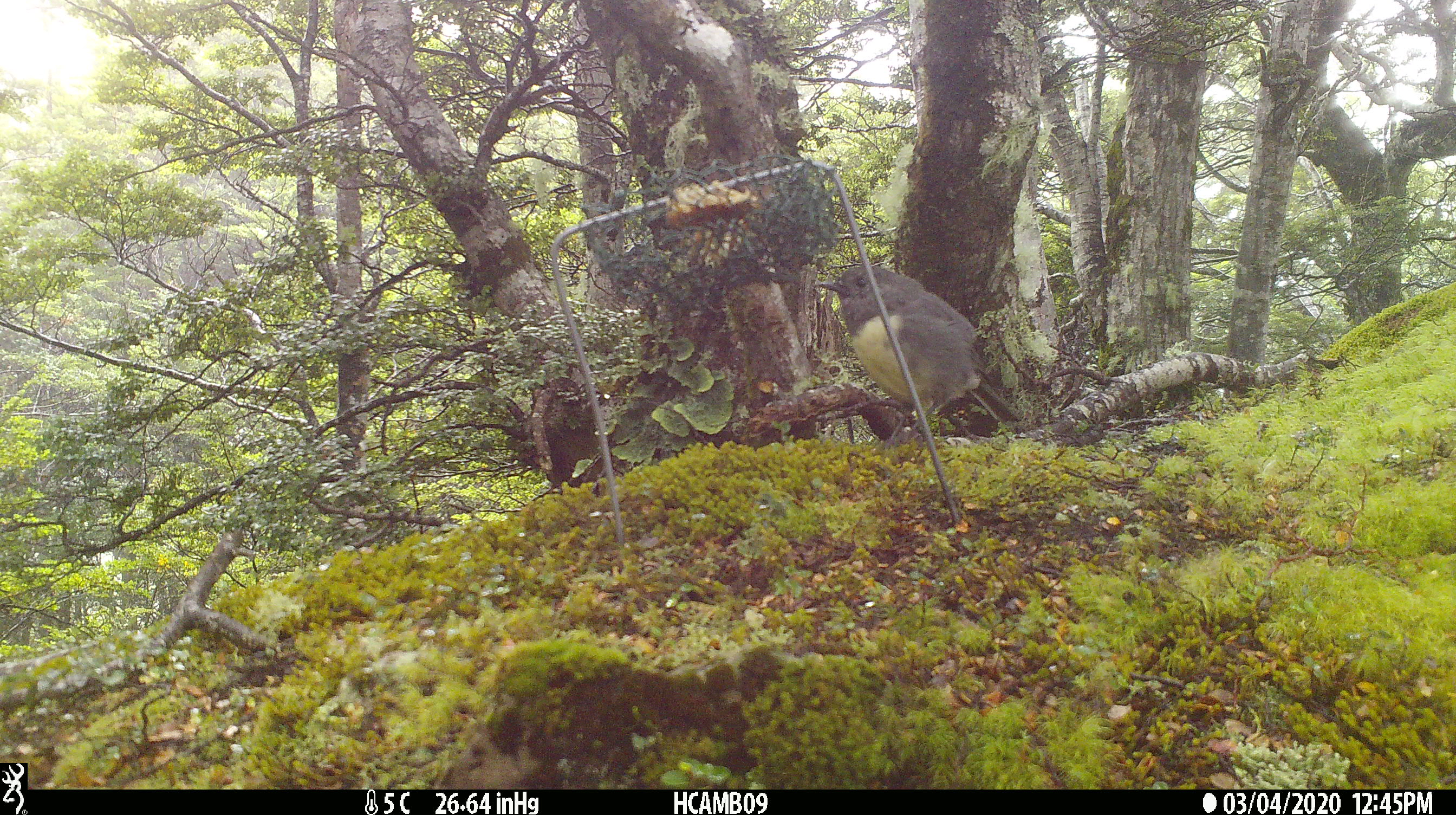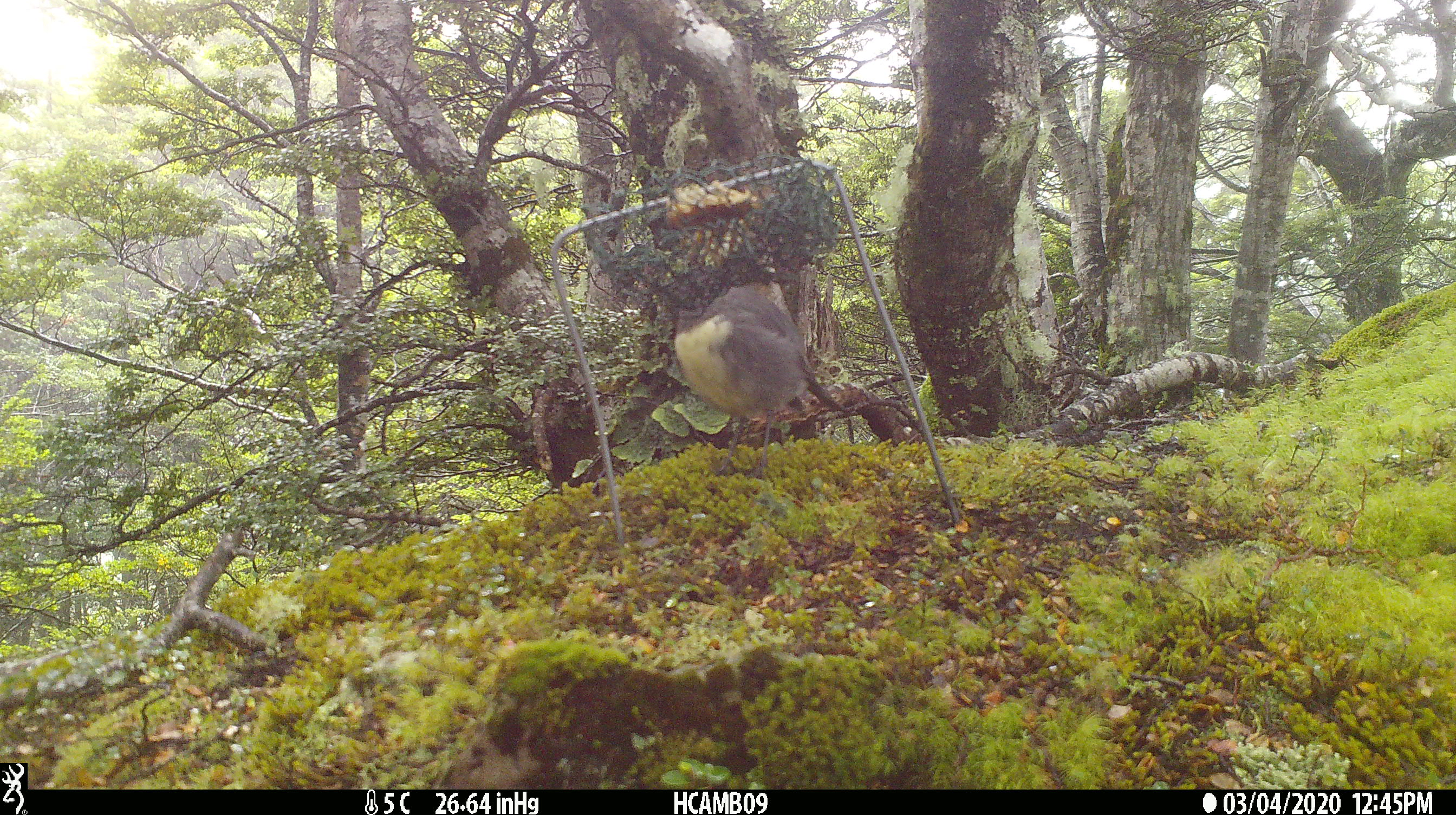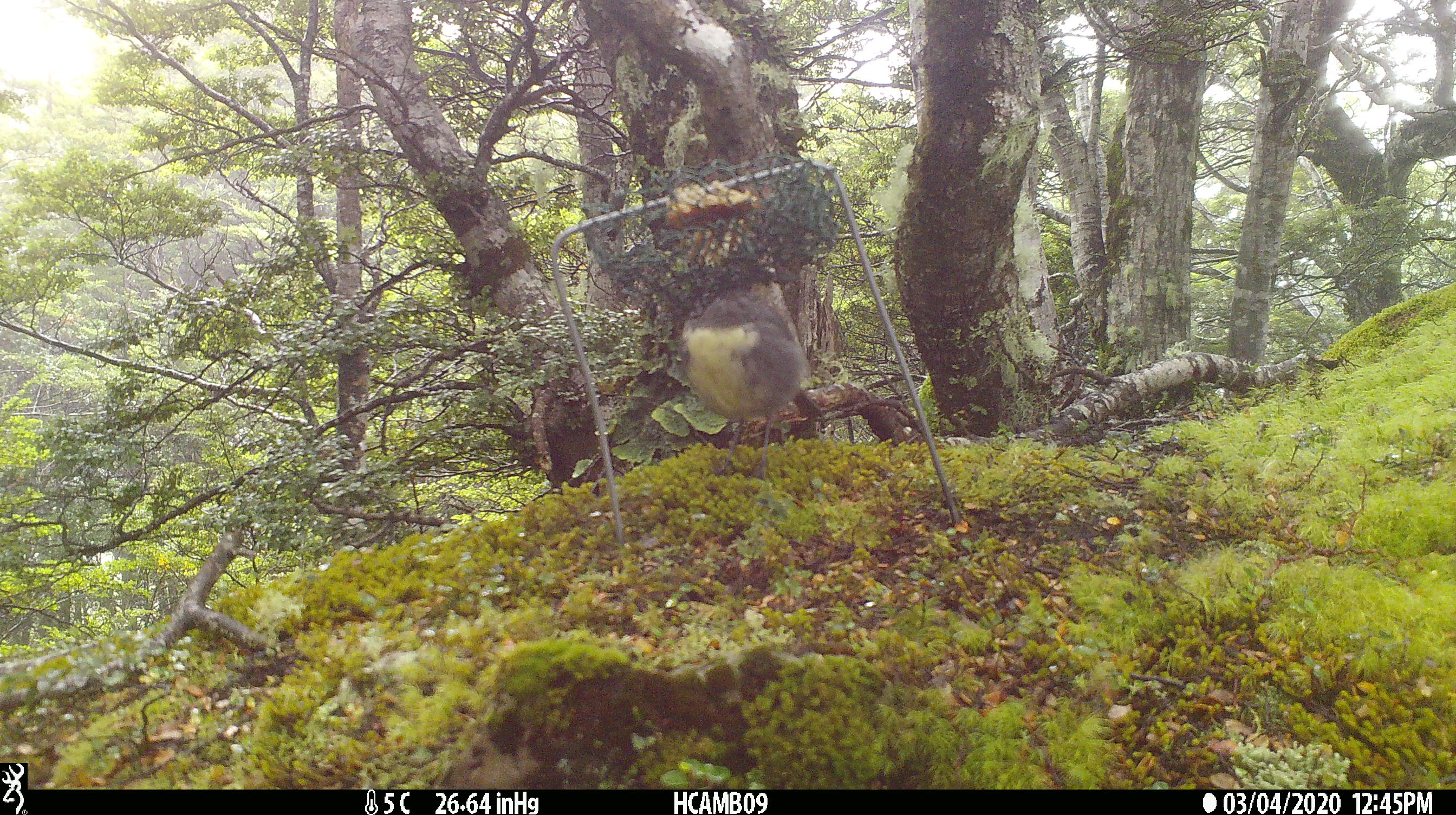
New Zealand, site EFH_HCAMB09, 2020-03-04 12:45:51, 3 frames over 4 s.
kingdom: Animalia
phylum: Chordata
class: Aves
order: Passeriformes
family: Petroicidae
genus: Petroica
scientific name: Petroica australis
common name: new zealand robin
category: robin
Robin (new zealand robin) (Petroica australis).